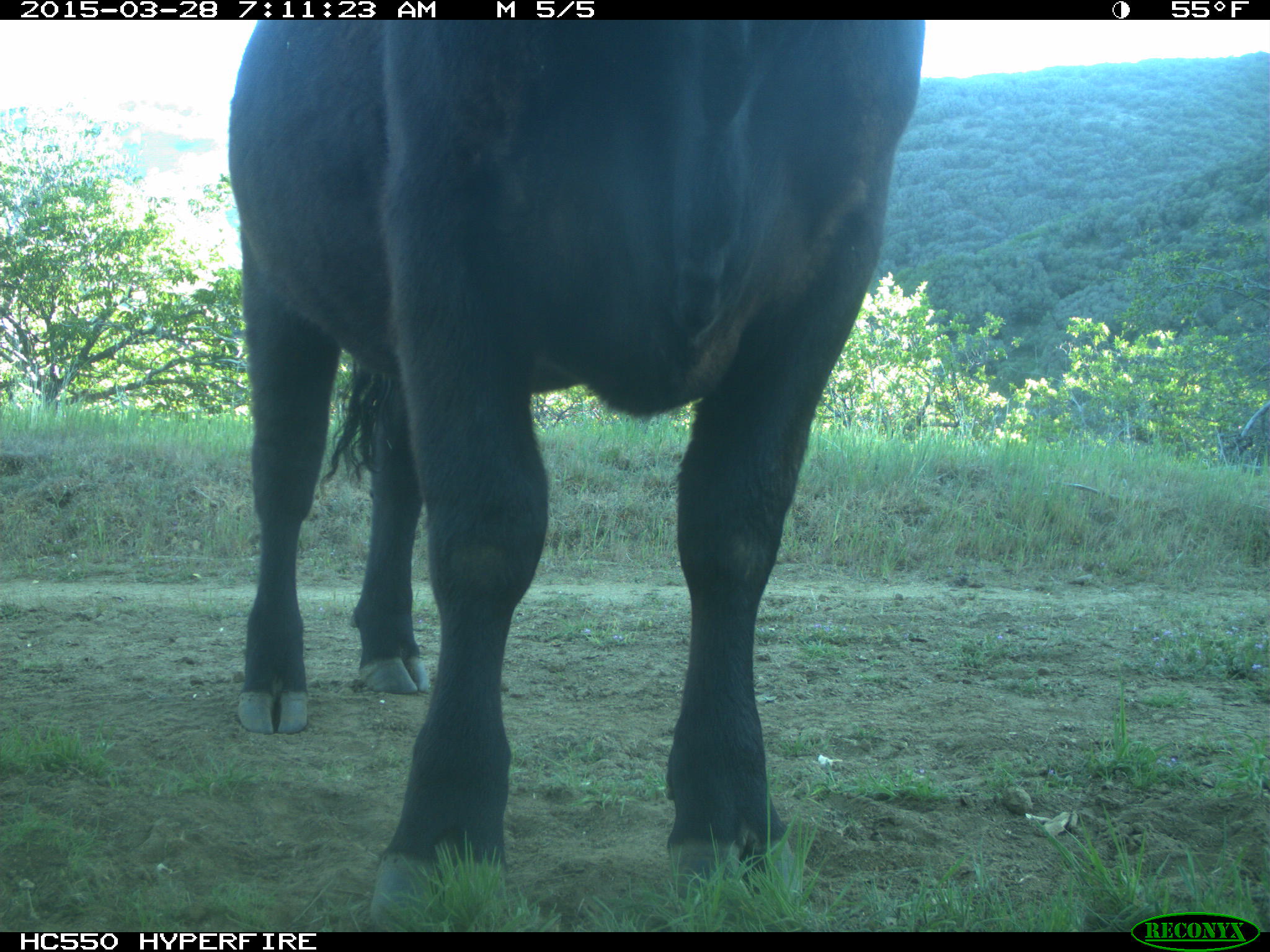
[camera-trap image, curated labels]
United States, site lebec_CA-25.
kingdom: Animalia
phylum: Chordata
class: Mammalia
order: Artiodactyla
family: Bovidae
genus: Bos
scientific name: Bos taurus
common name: domestic cow